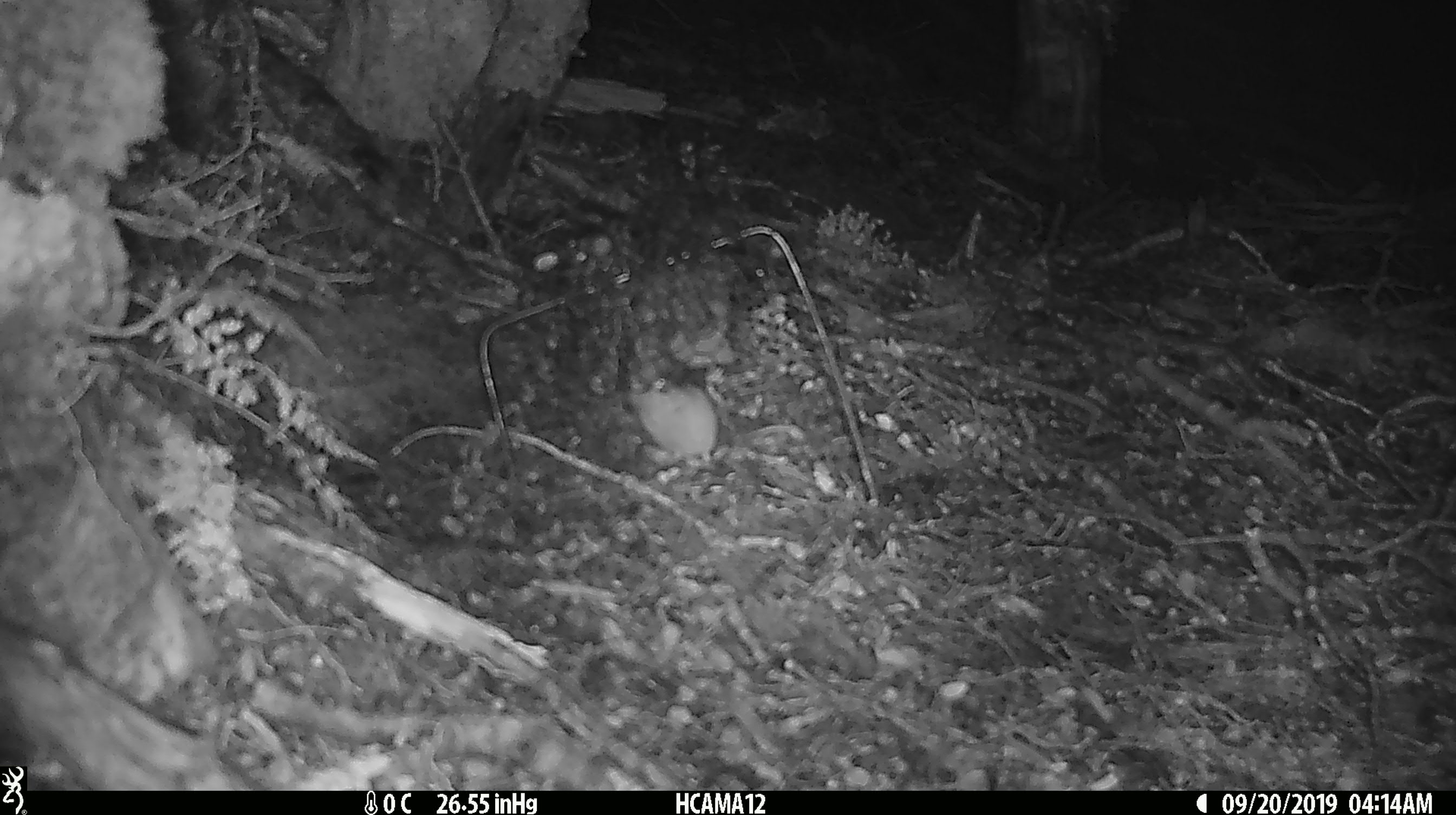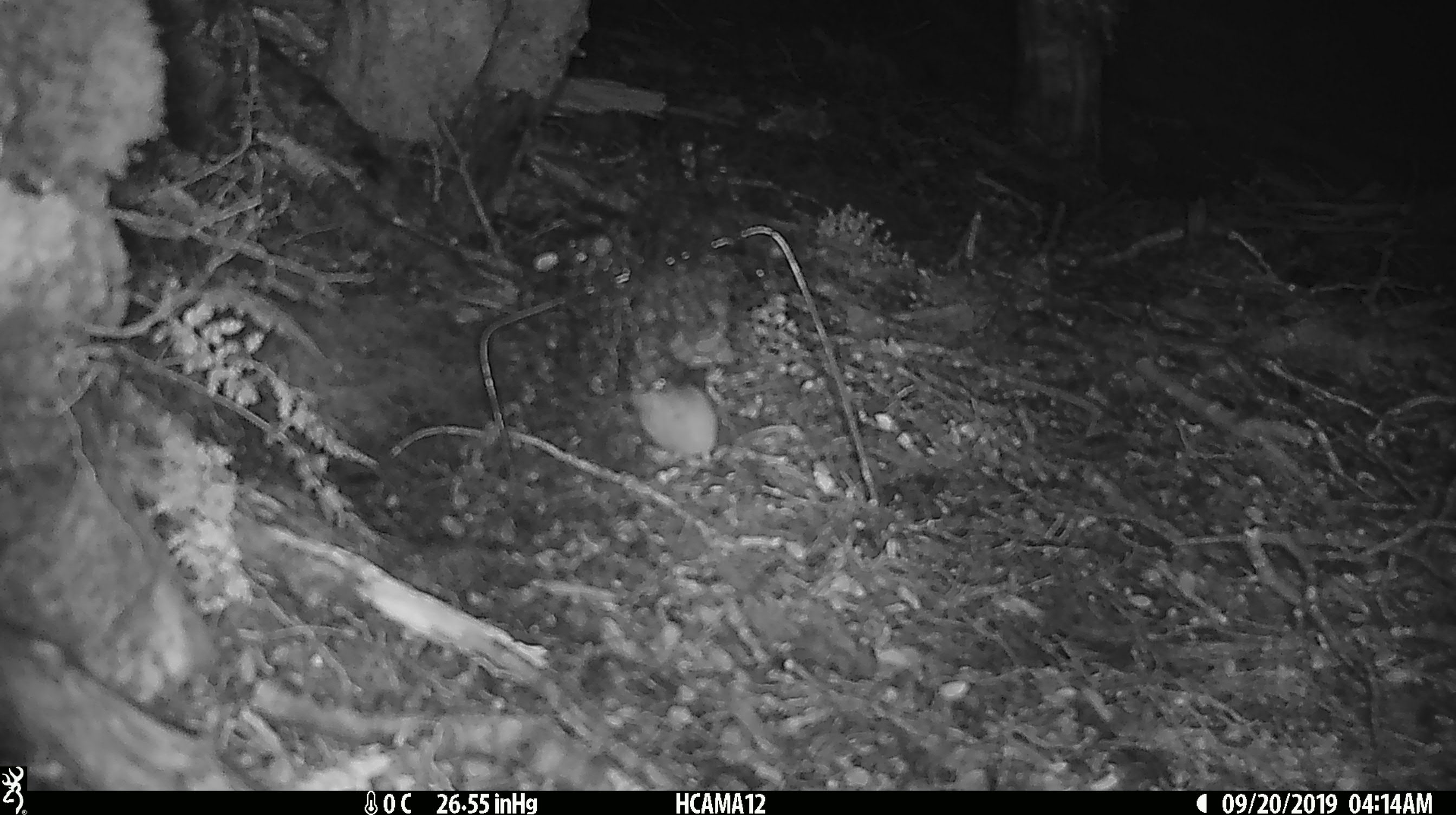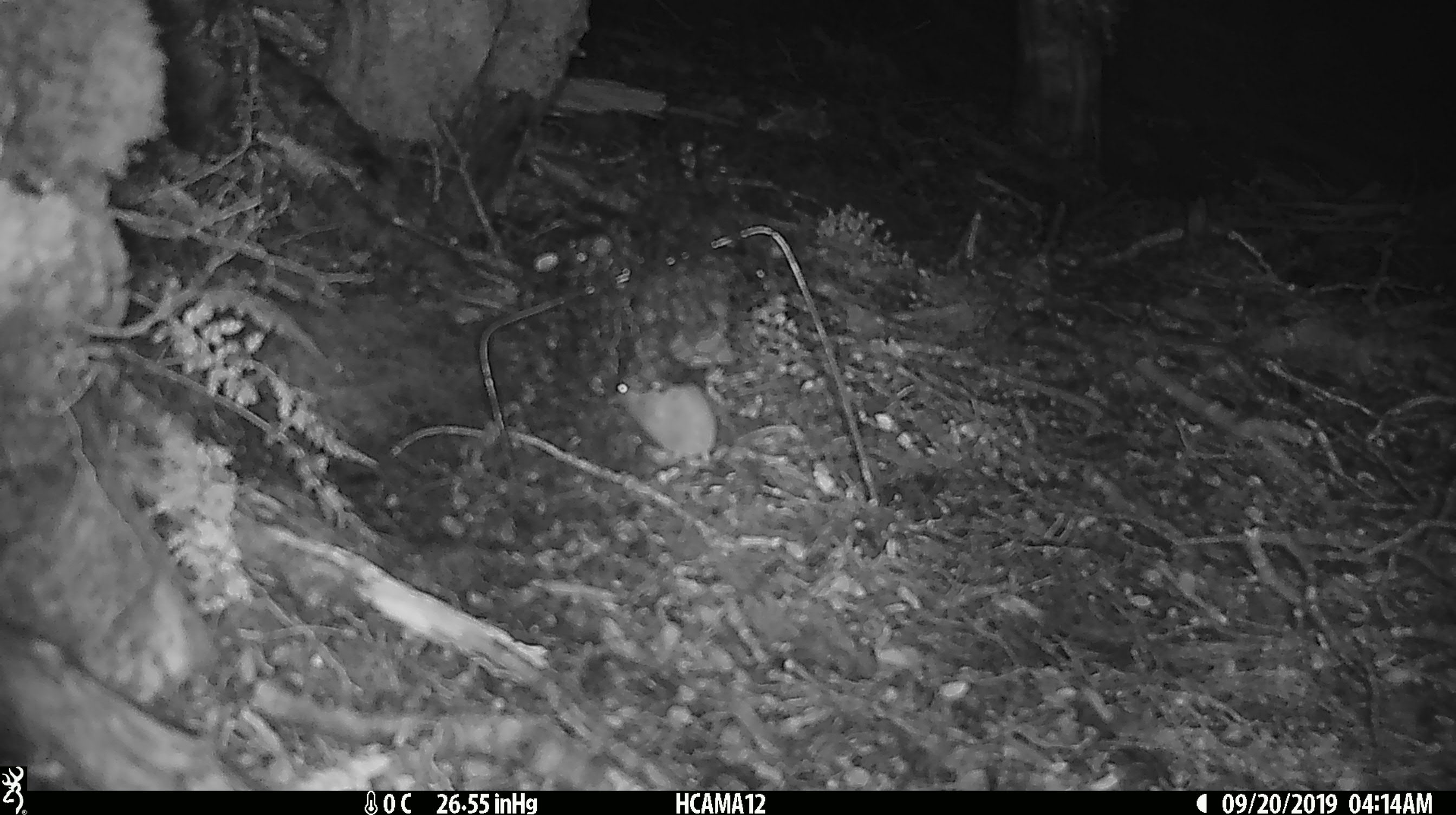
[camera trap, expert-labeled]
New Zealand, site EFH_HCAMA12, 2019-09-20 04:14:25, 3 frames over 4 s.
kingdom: Animalia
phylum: Chordata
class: Mammalia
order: Rodentia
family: Muridae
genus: Mus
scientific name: Mus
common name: mouse